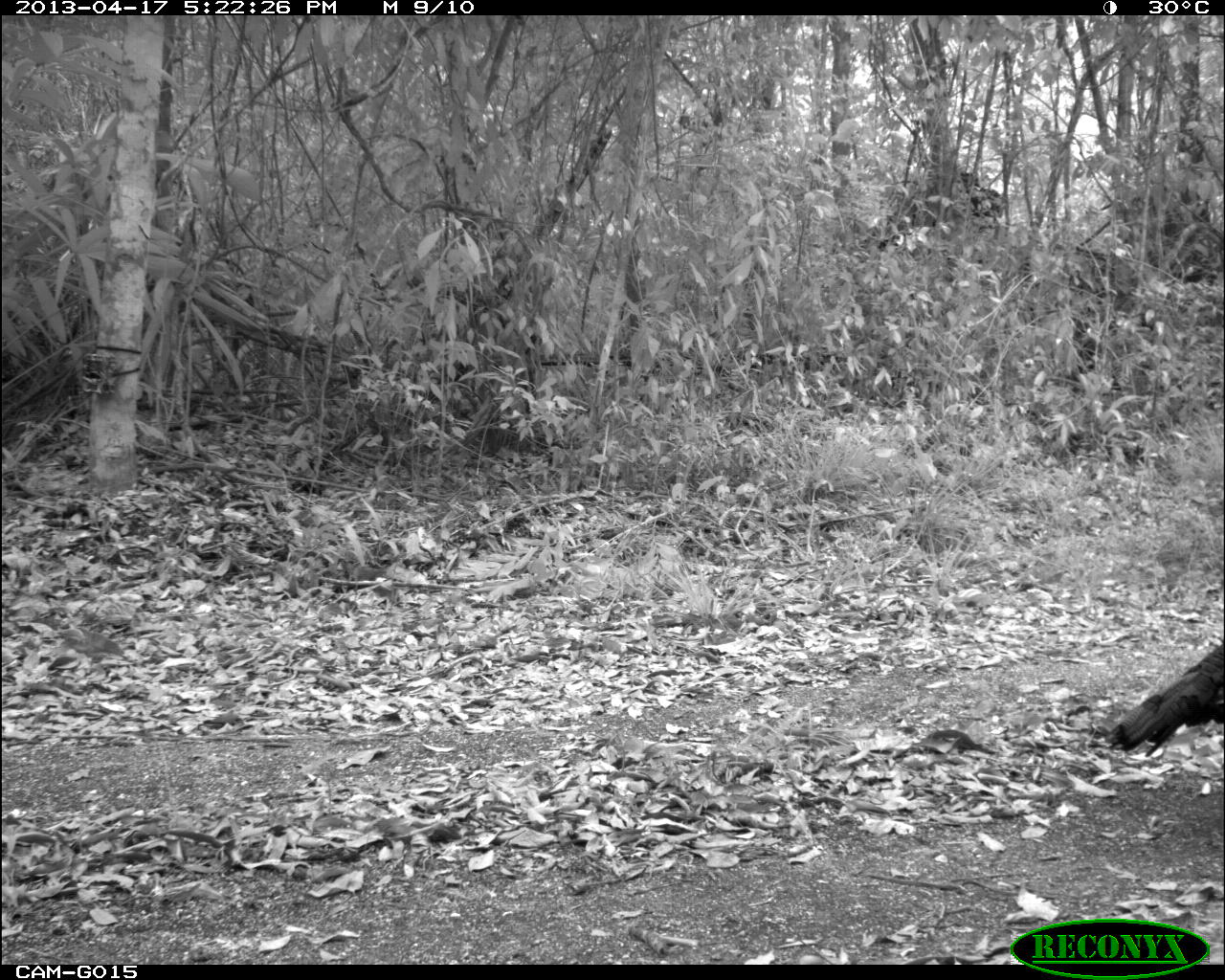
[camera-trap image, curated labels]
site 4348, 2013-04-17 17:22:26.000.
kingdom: Animalia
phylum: Chordata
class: Aves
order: Galliformes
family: Phasianidae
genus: Meleagris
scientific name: Meleagris ocellata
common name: ocellated turkey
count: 1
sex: male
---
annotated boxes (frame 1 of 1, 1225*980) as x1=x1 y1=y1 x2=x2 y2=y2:
meleagris ocellata: x1=1100 y1=646 x2=1223 y2=760